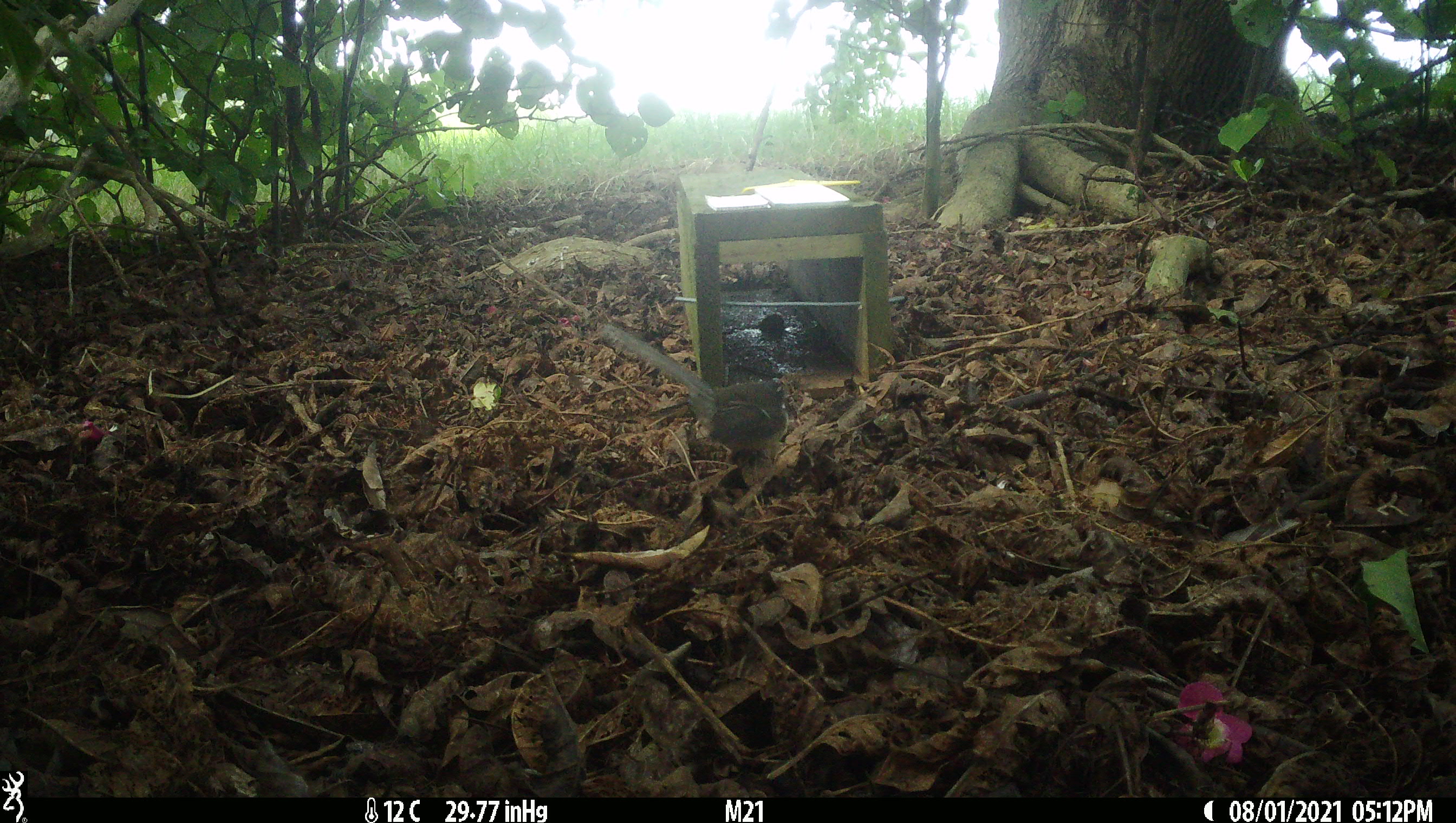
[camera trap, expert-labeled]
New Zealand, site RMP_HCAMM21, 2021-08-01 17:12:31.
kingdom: Animalia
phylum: Chordata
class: Aves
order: Passeriformes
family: Rhipiduridae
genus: Rhipidura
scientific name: Rhipidura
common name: fantails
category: fantail